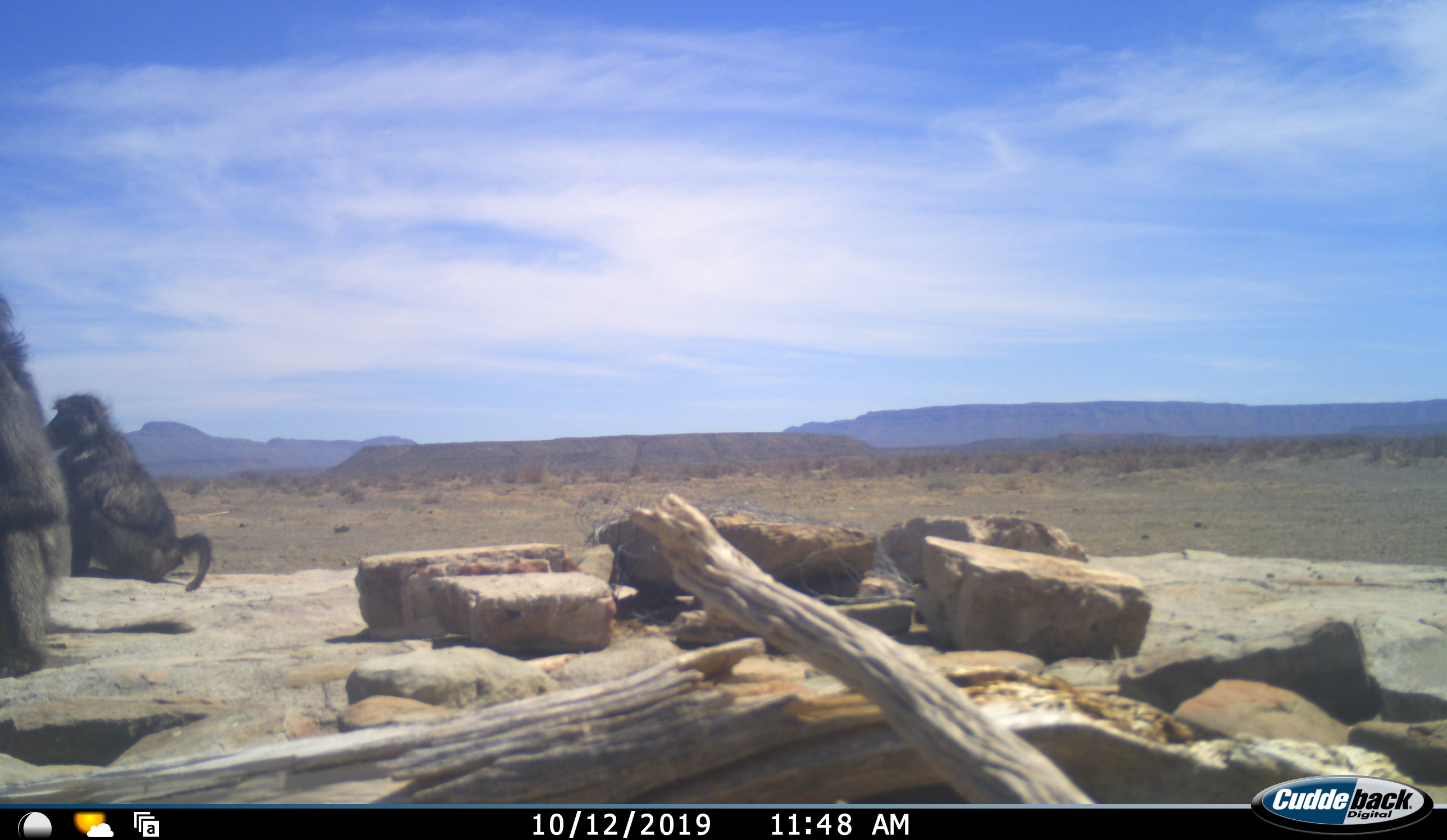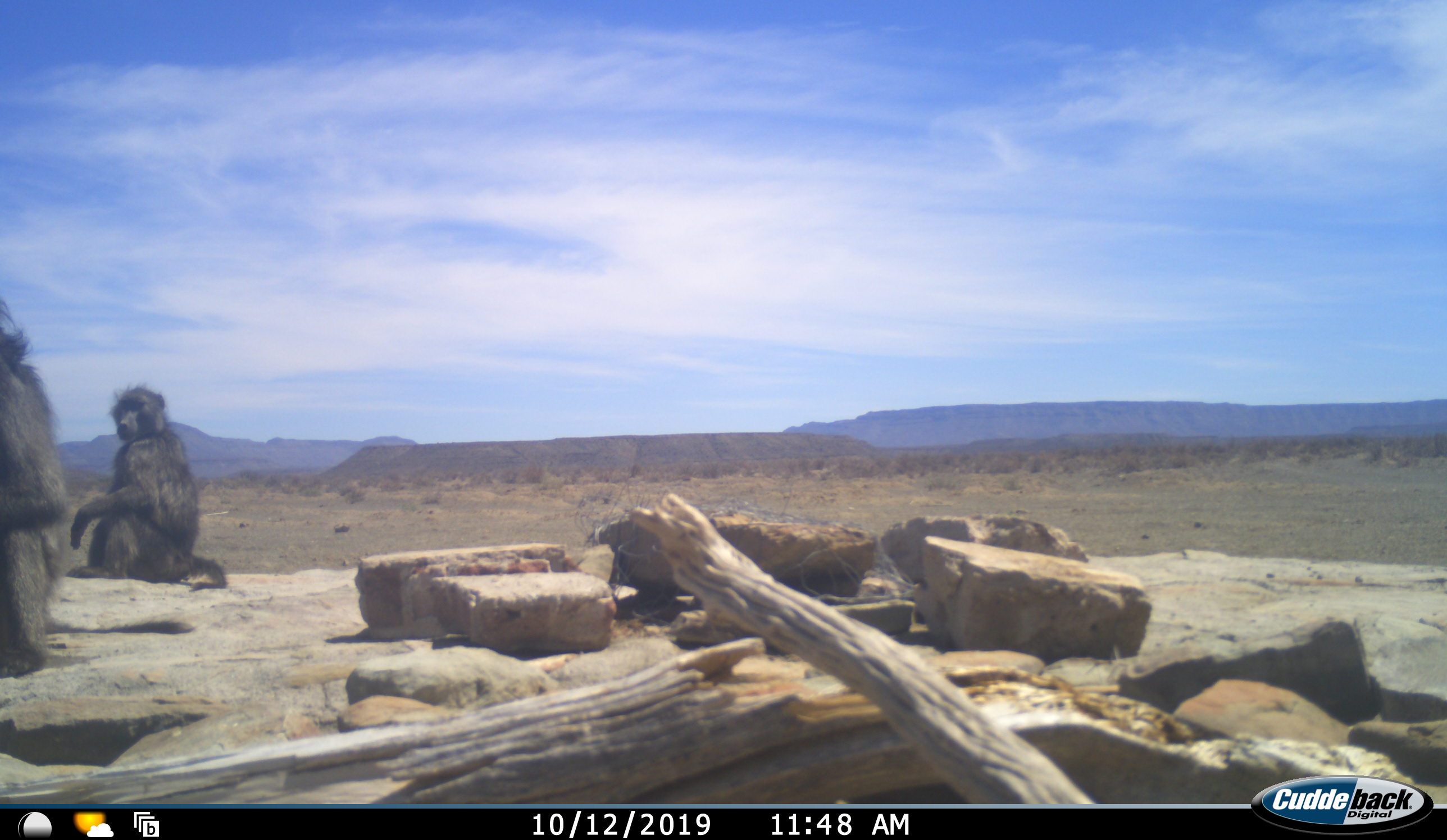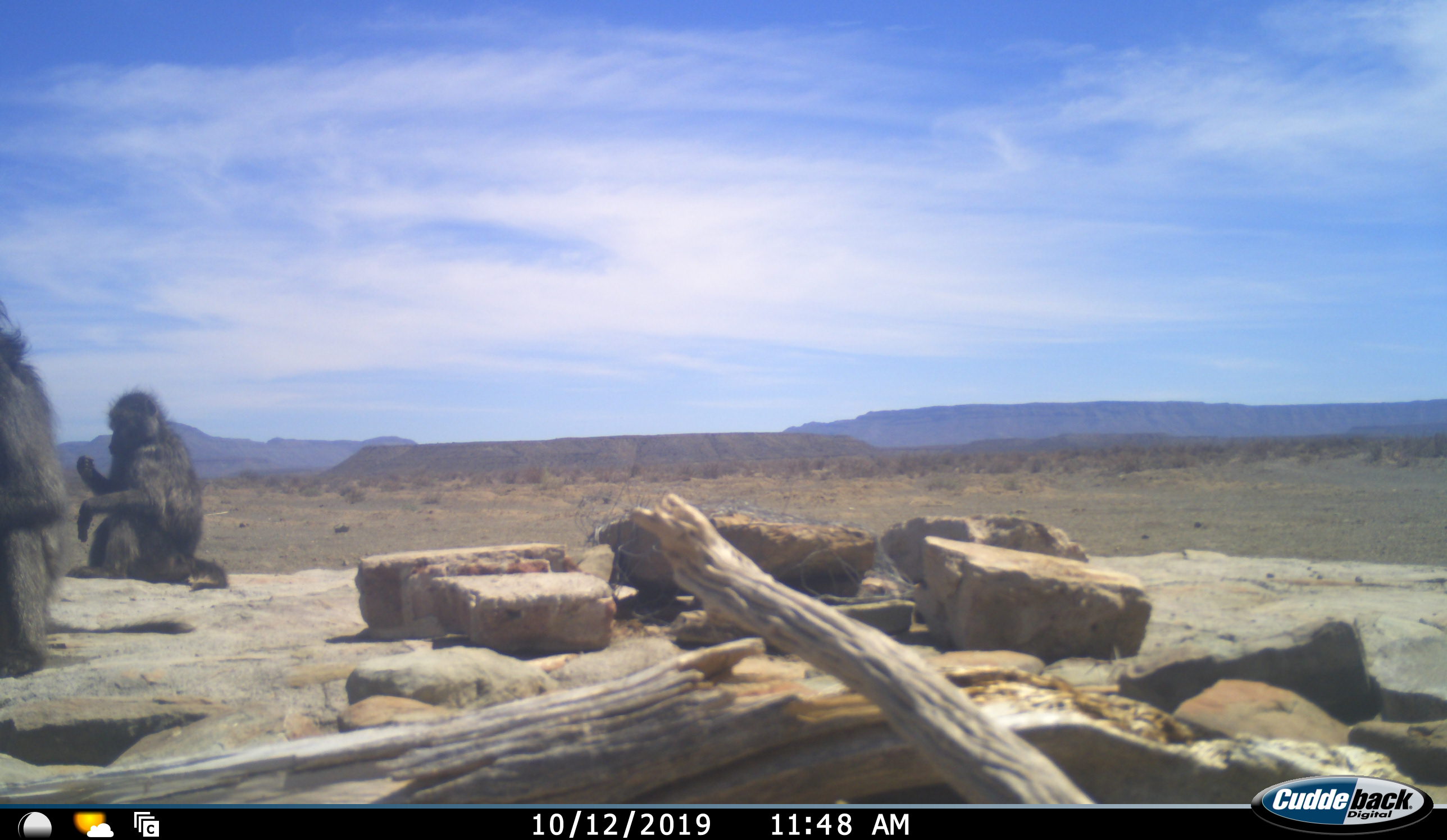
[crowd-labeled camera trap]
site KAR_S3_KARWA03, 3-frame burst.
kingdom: Animalia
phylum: Chordata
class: Mammalia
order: Primates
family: Cercopithecidae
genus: Papio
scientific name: Papio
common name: baboon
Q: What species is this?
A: Baboon (Papio).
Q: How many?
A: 2.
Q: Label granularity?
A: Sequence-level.